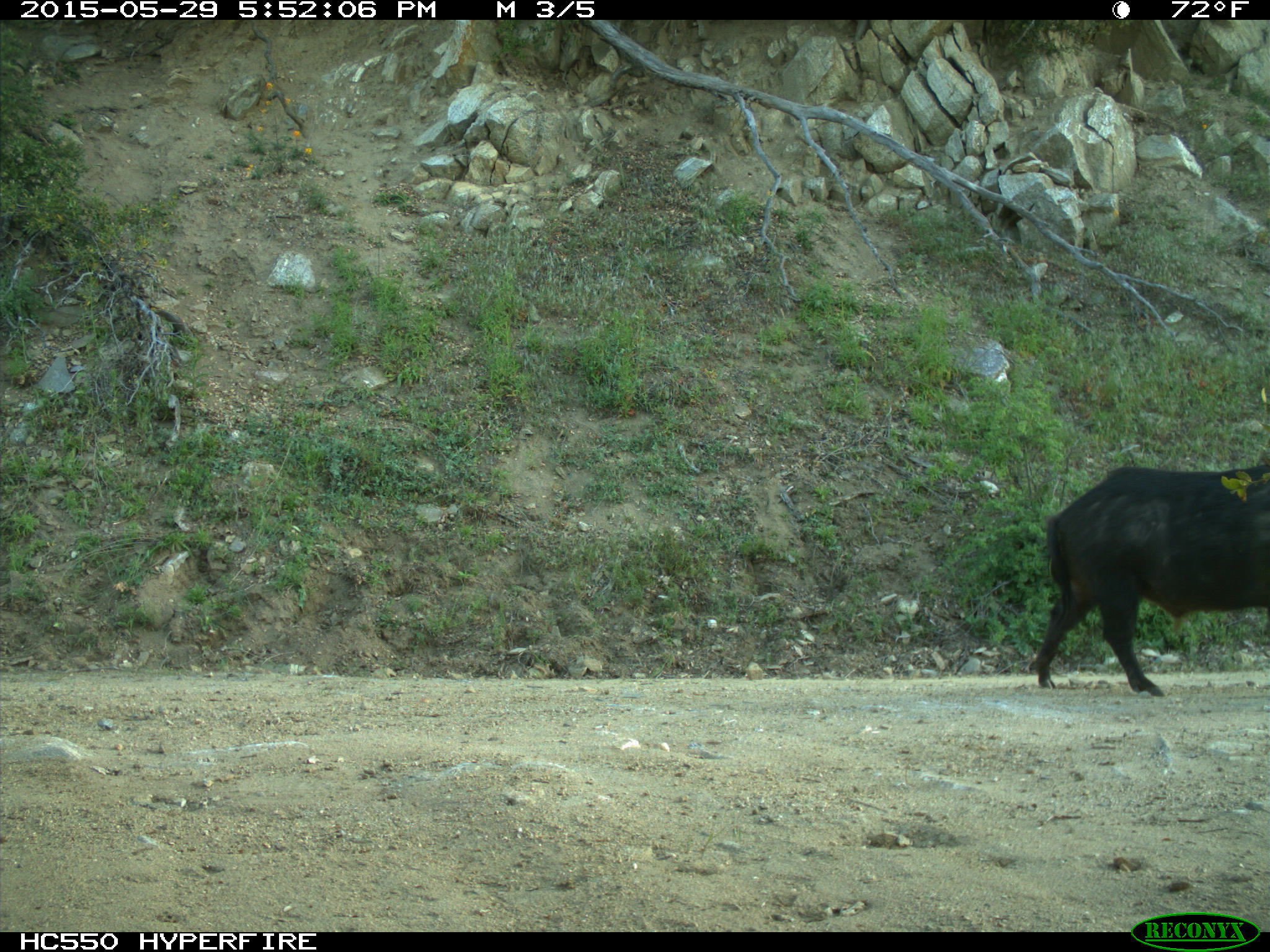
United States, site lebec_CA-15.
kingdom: Animalia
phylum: Chordata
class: Mammalia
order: Artiodactyla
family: Suidae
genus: Sus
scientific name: Sus scrofa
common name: wild boar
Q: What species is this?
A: Sus scrofa (wild boar).